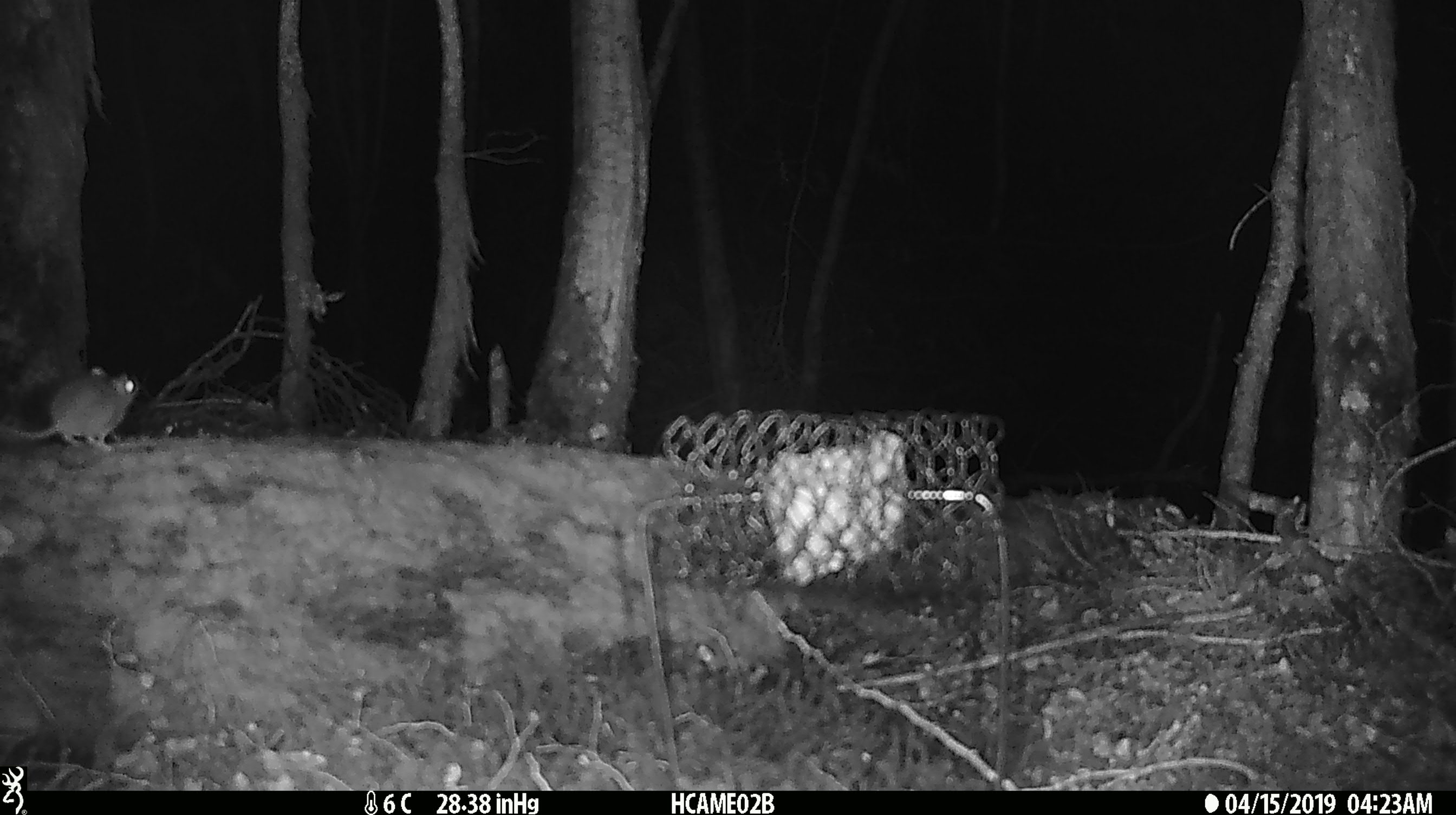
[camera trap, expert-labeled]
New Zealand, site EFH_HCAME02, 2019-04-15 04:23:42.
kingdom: Animalia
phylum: Chordata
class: Mammalia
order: Rodentia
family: Muridae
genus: Mus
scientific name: Mus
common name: mouse